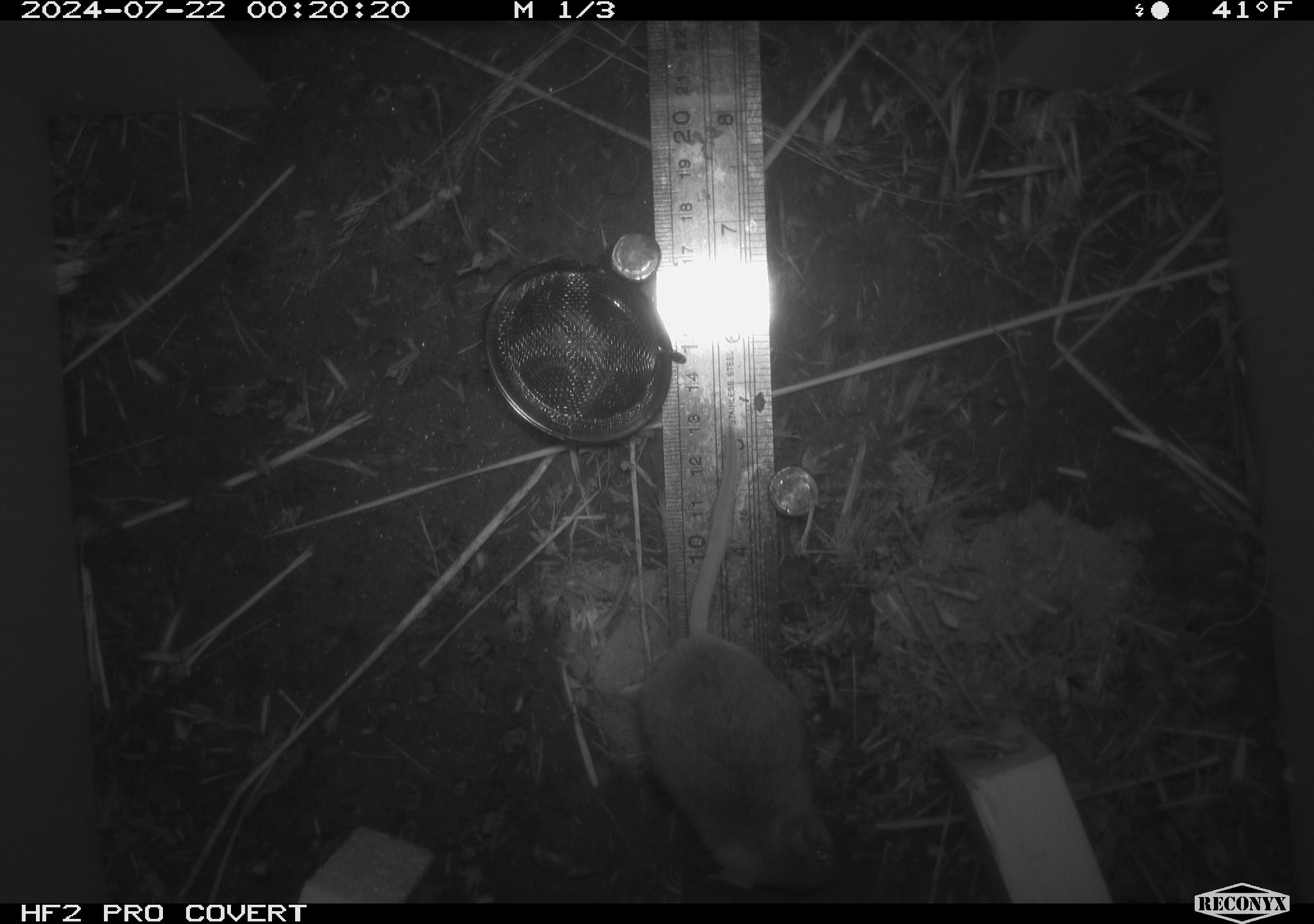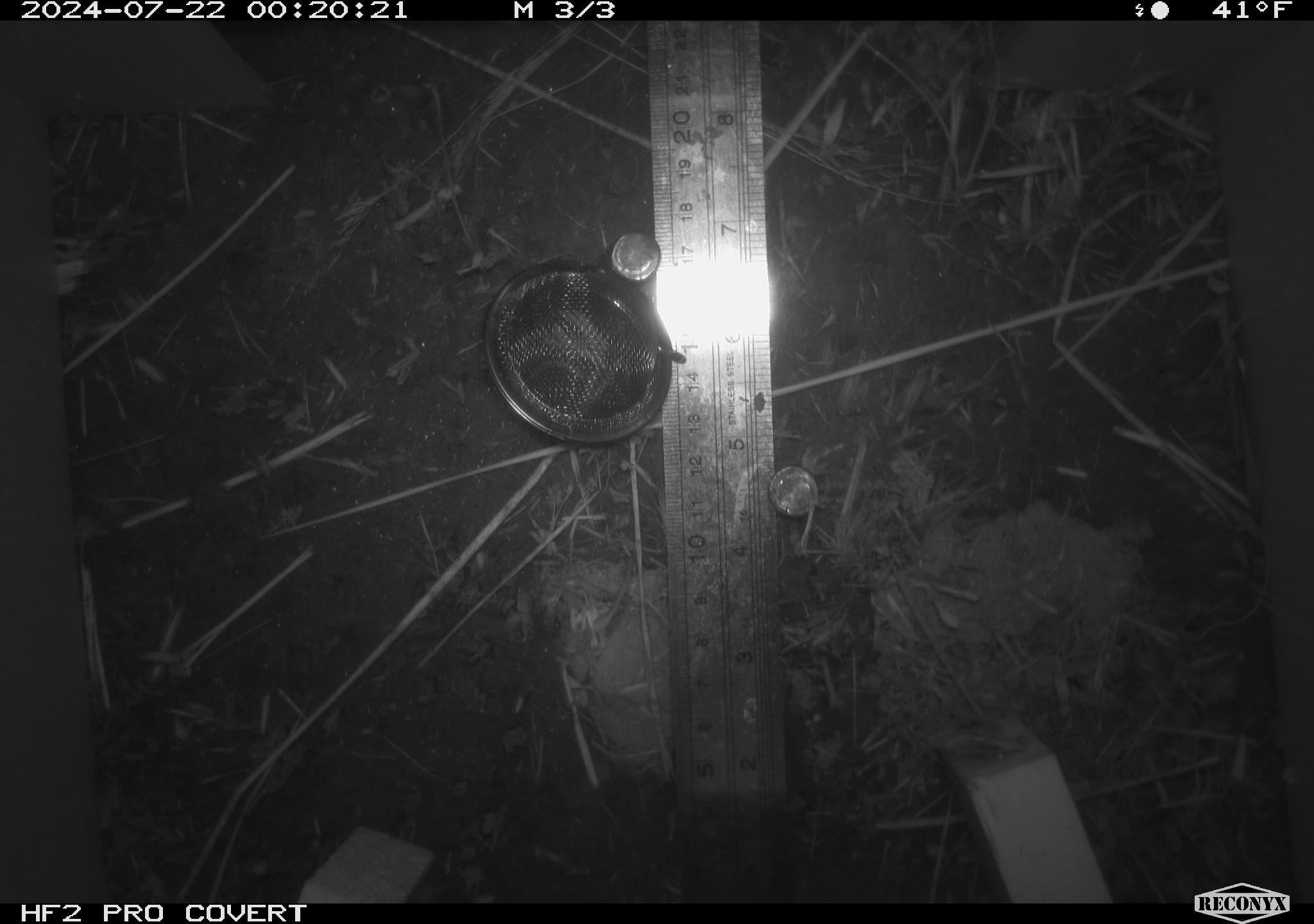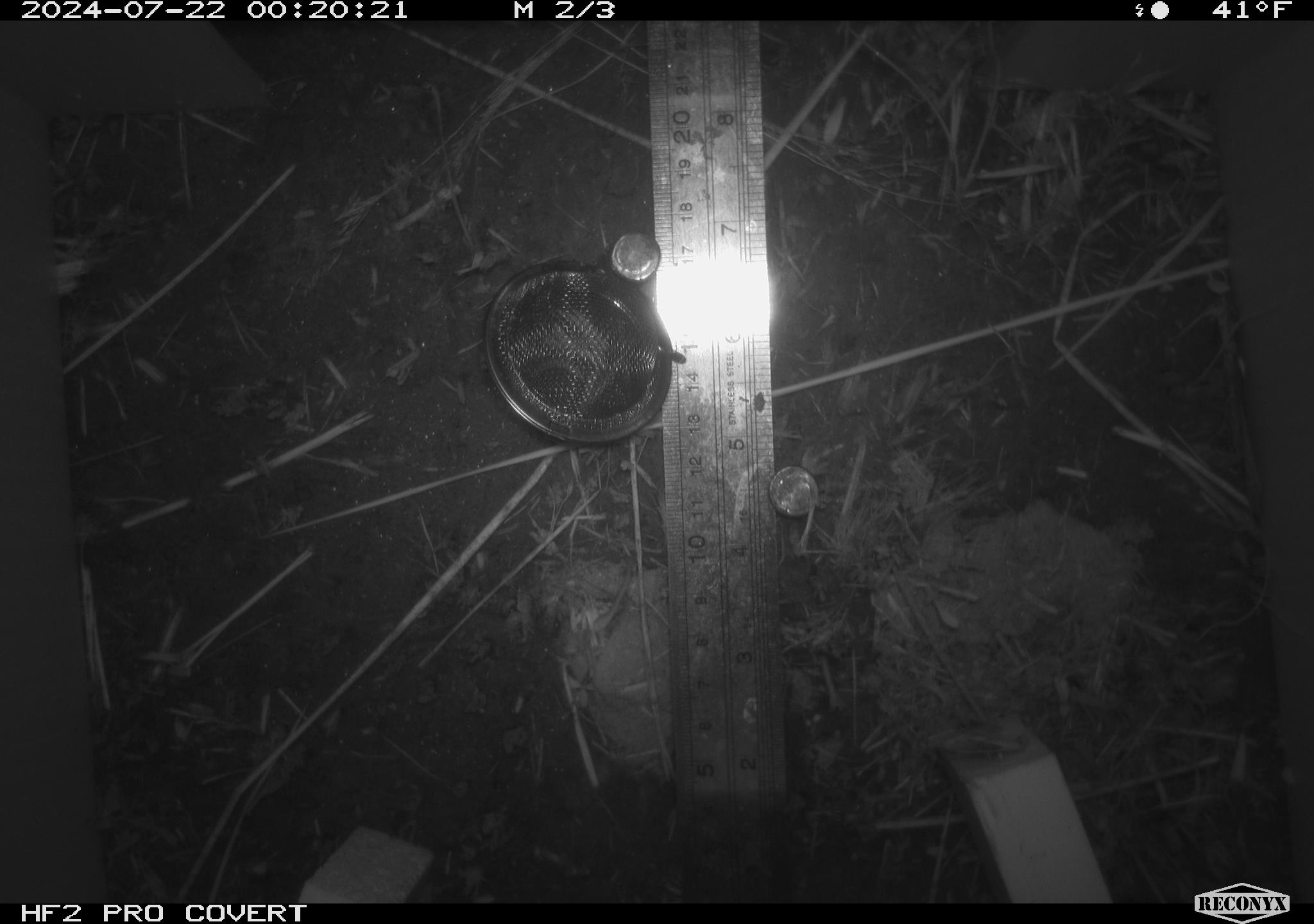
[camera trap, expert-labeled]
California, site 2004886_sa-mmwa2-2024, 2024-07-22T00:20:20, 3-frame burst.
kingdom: Animalia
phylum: Chordata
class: Mammalia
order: Rodentia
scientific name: Rodentia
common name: mouse species